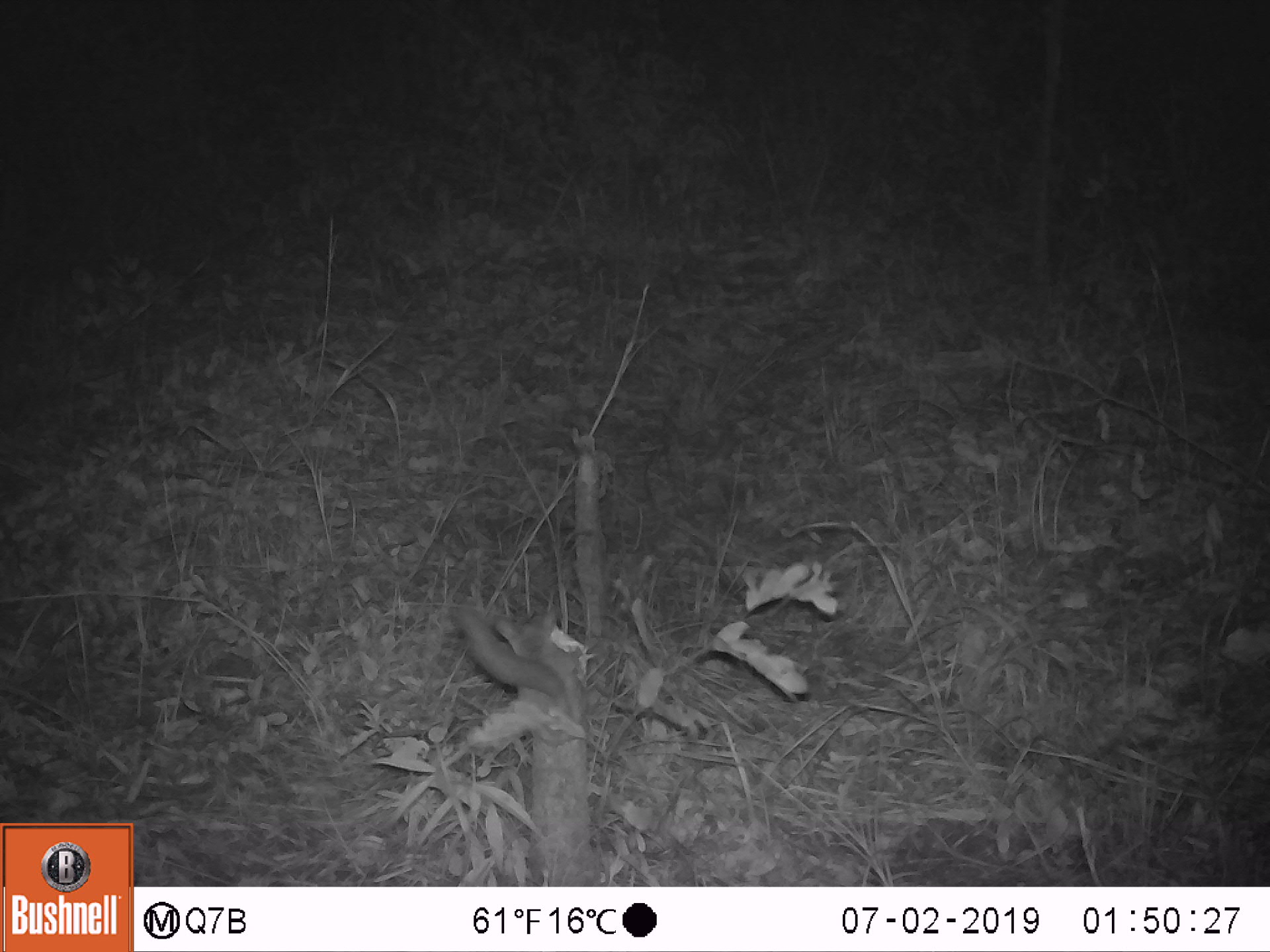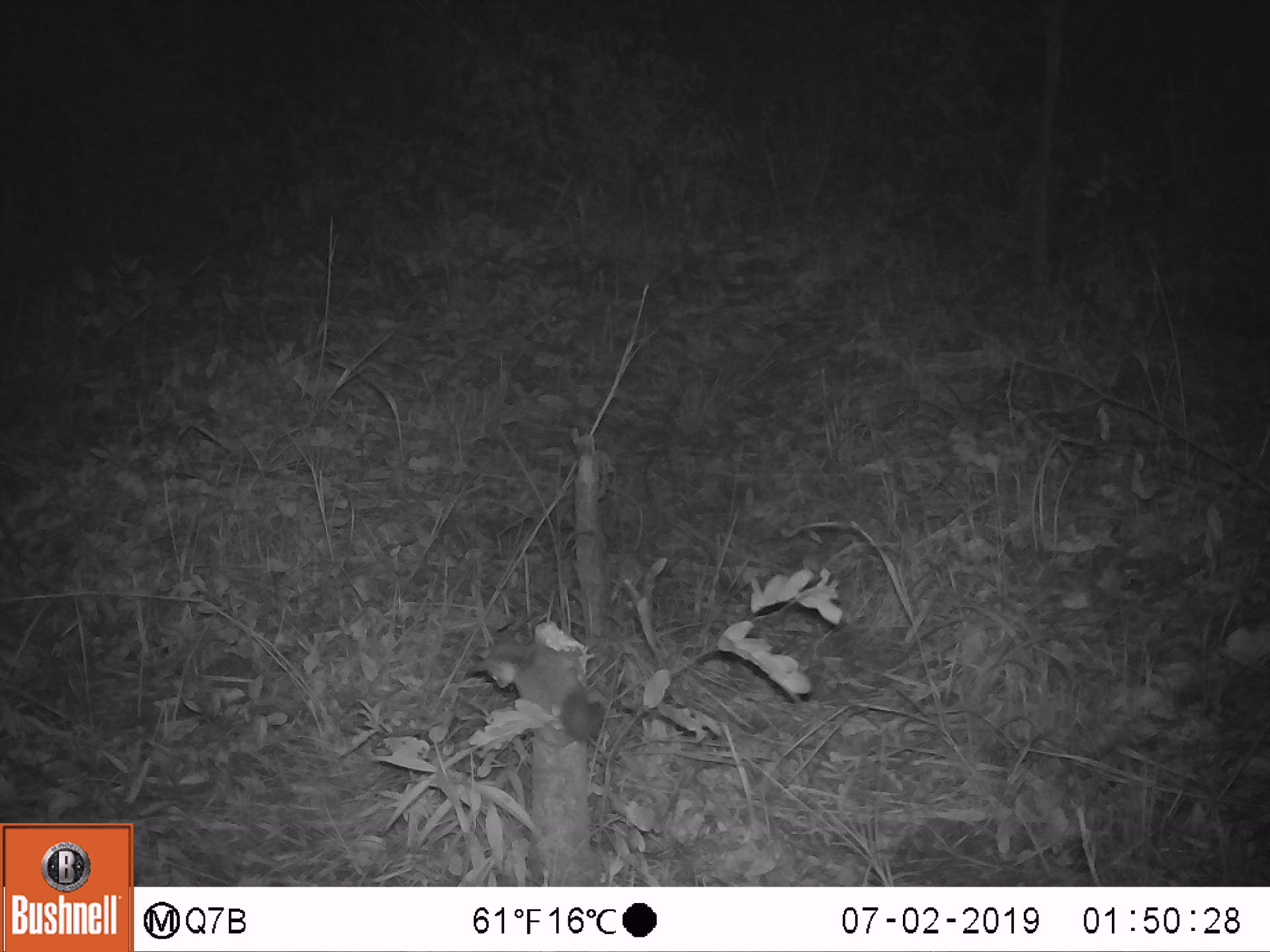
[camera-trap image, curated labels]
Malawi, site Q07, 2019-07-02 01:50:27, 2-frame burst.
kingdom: Animalia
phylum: Chordata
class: Mammalia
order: Primates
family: Galagidae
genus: Galago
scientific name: Galago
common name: lesser bushbabies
Galago (lesser bushbabies), count 1.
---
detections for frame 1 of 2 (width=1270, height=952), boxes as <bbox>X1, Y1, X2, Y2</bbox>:
galago: <bbox>445, 600, 579, 721</bbox>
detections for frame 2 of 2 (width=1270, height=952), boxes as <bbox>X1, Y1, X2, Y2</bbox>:
galago: <bbox>473, 639, 605, 743</bbox>